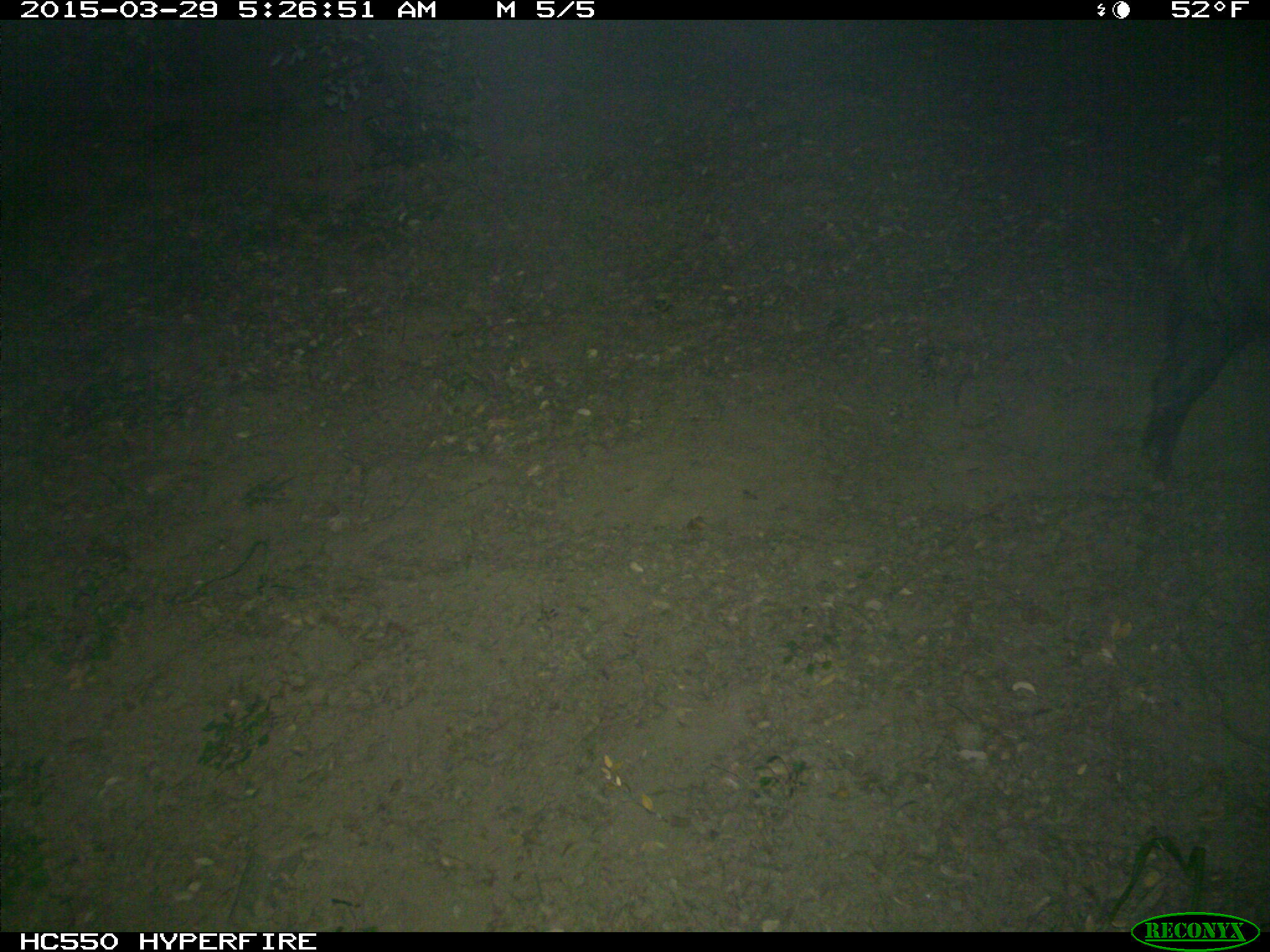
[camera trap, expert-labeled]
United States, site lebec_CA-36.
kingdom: Animalia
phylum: Chordata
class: Mammalia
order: Artiodactyla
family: Suidae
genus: Sus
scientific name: Sus scrofa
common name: wild boar